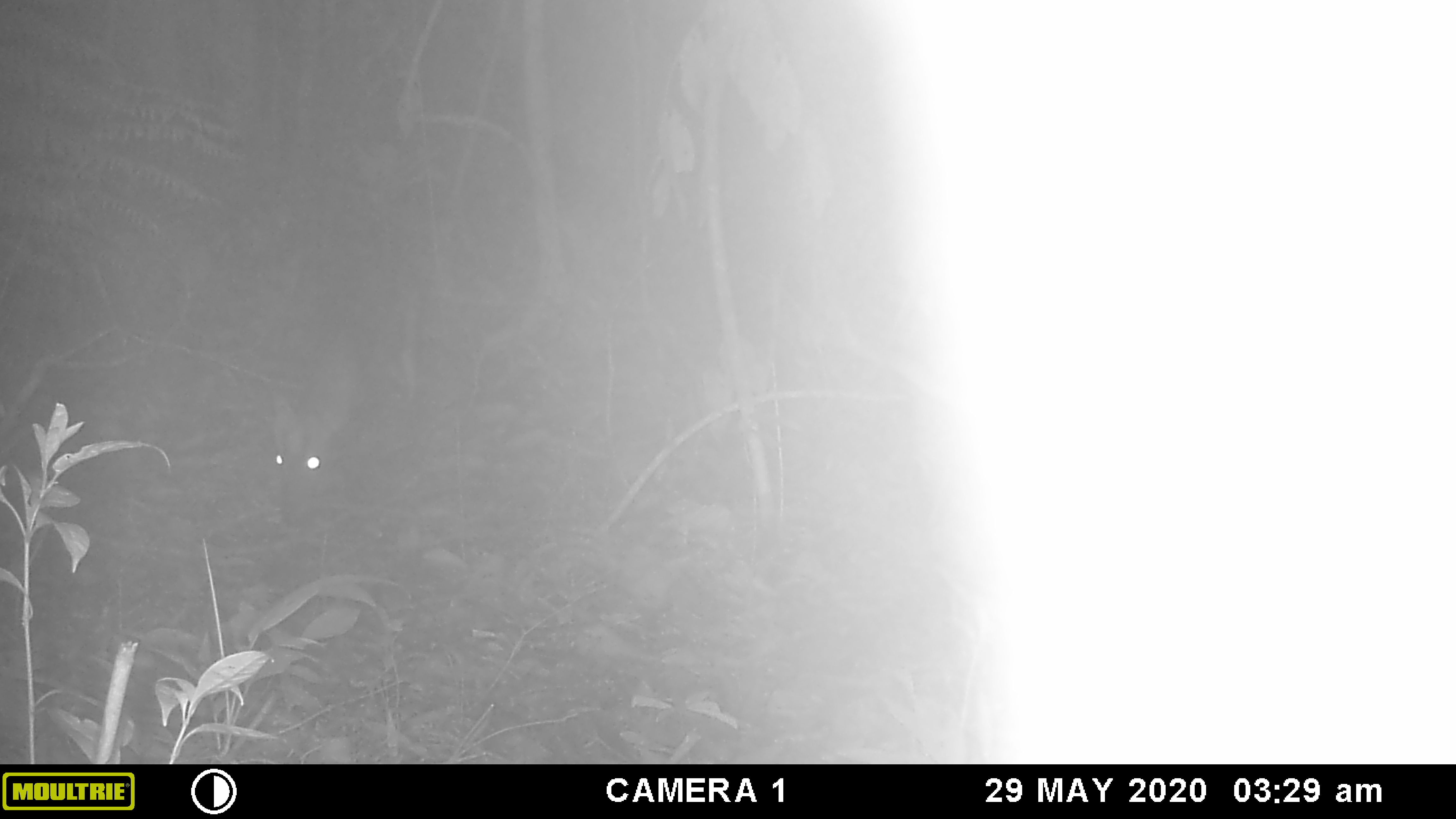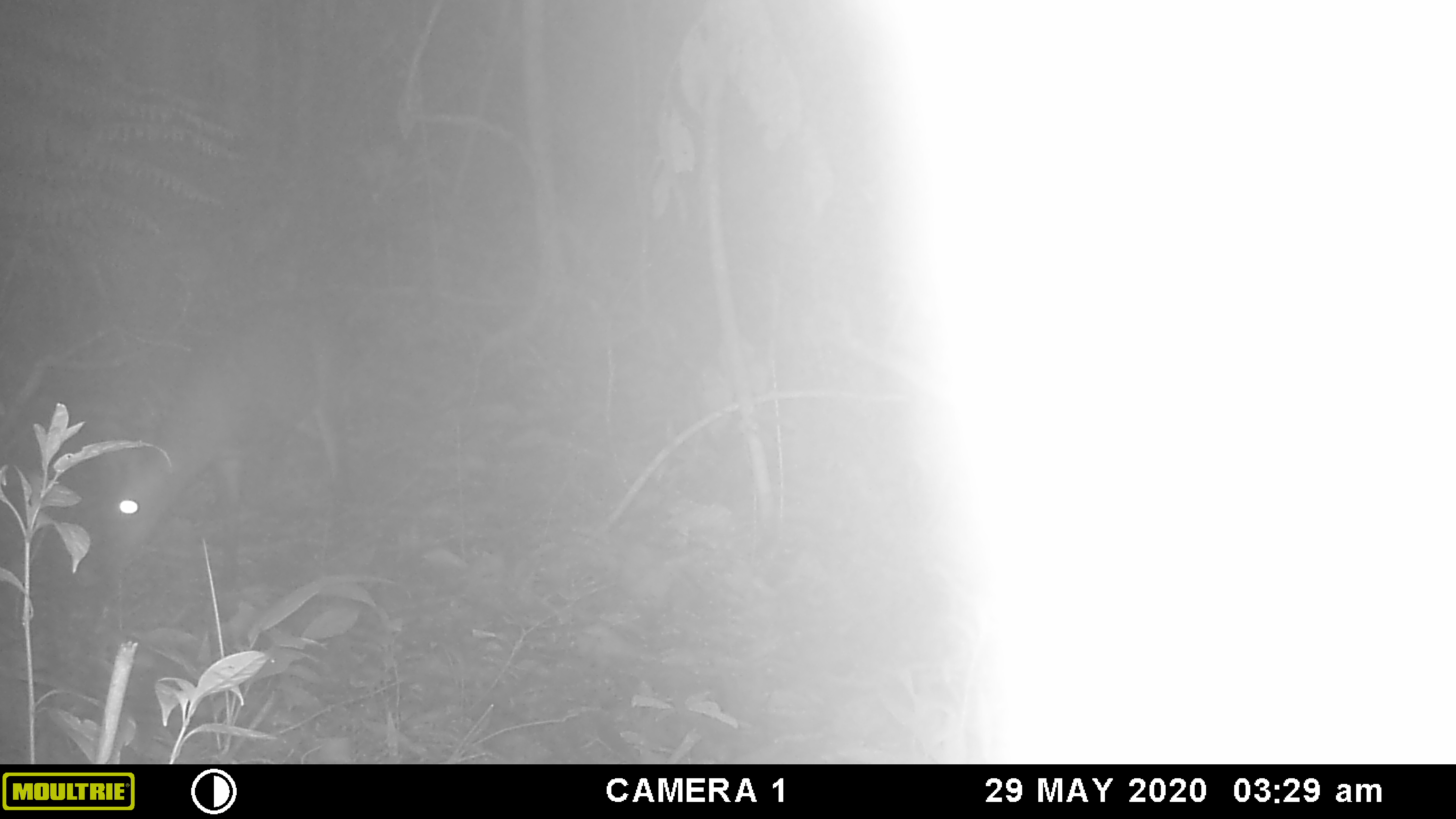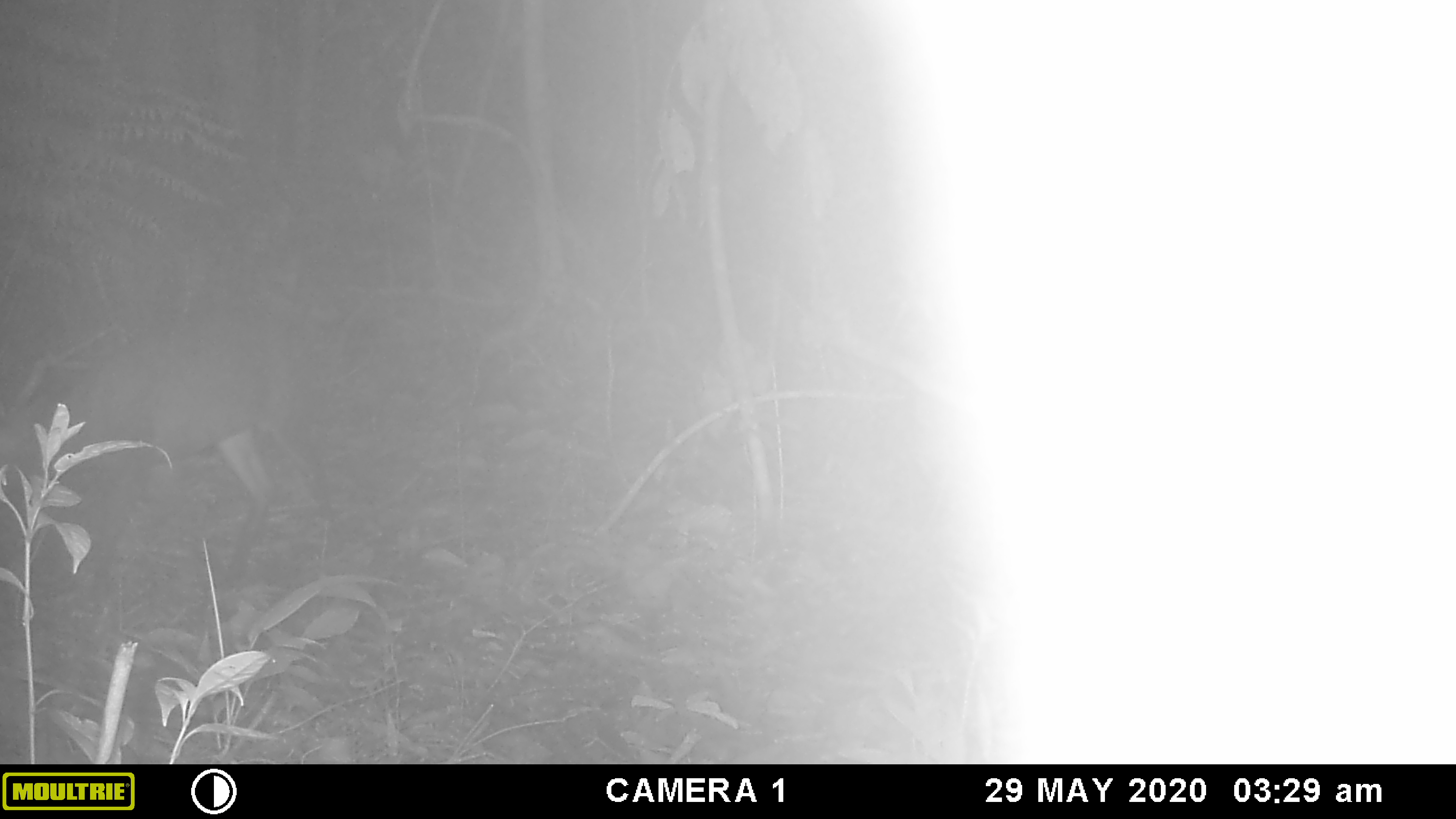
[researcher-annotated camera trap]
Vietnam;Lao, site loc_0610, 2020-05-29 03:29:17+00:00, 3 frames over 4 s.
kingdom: Animalia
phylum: Chordata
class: Mammalia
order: Artiodactyla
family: Cervidae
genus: Muntiacus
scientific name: Muntiacus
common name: muntjacs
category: unidentified muntjac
Unidentified muntjac (muntjacs) (Muntiacus). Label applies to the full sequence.